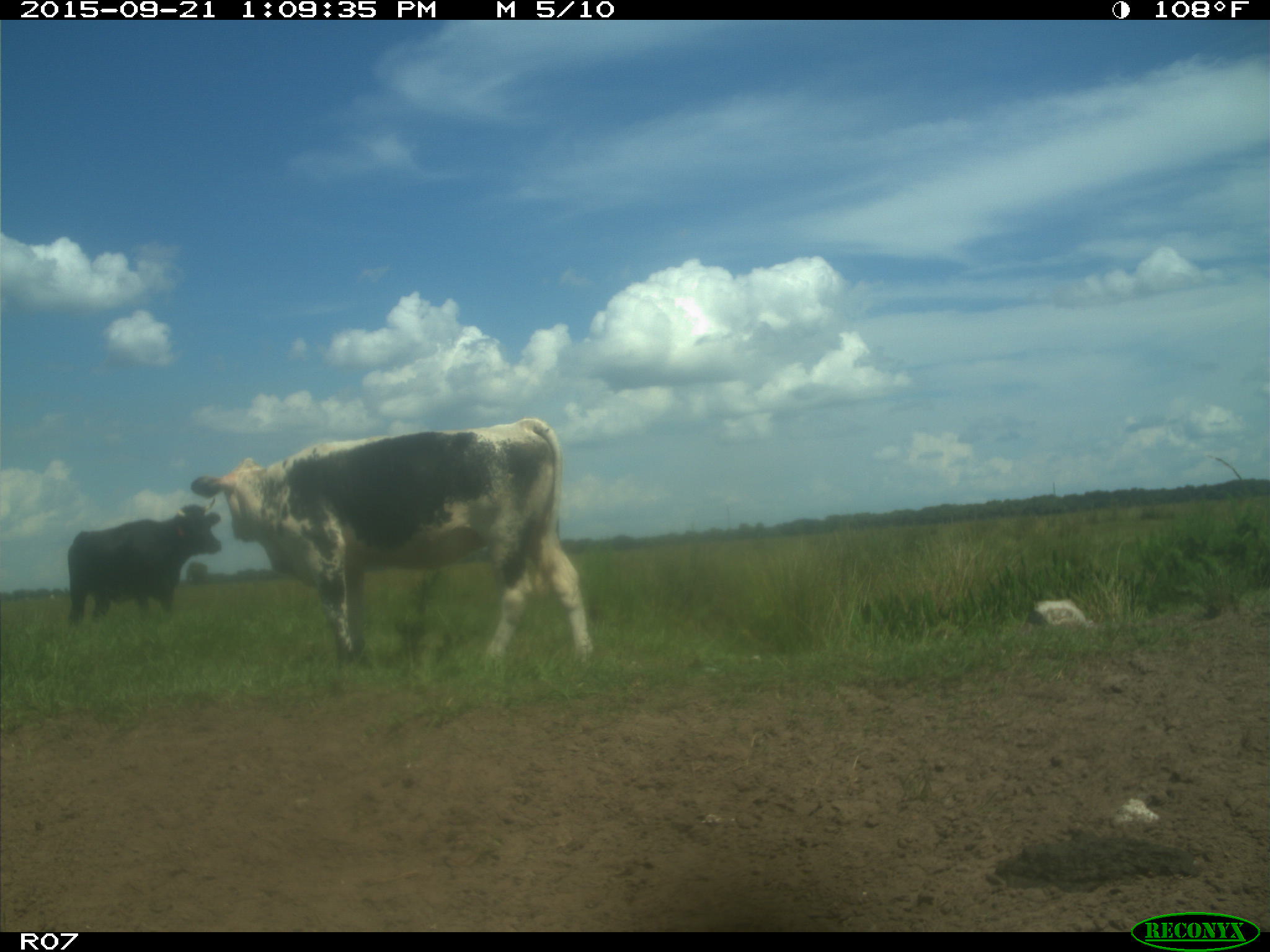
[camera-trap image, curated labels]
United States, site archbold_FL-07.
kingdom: Animalia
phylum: Chordata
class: Mammalia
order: Artiodactyla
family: Bovidae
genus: Bos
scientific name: Bos taurus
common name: domestic cow